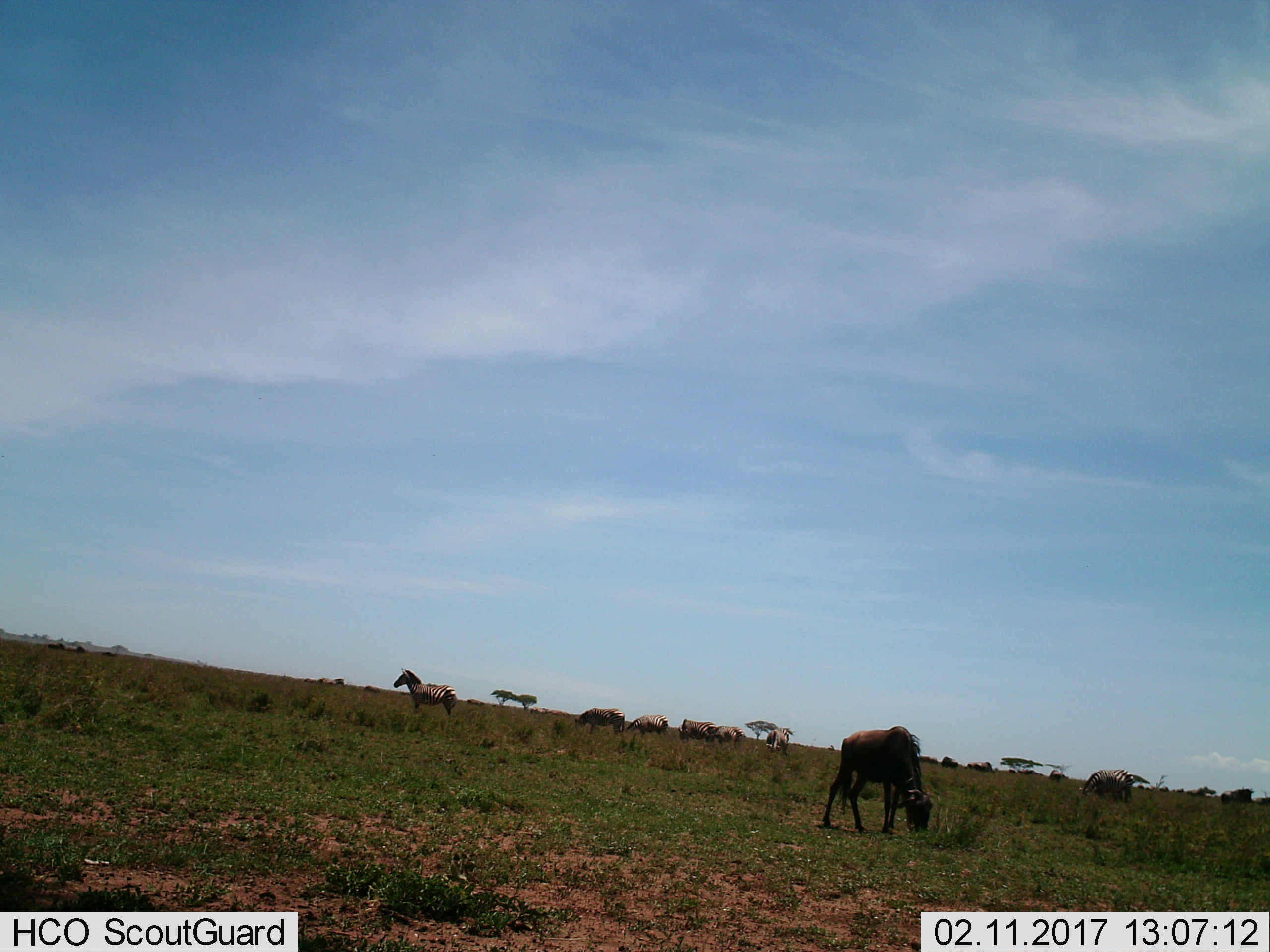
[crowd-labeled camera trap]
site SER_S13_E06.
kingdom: Animalia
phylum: Chordata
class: Mammalia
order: Artiodactyla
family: Bovidae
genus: Connochaetes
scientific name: Connochaetes taurinus taurinus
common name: blue wildebeest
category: wildebeestblue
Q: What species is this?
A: Wildebeestblue (blue wildebeest) (Connochaetes taurinus taurinus).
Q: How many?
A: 1.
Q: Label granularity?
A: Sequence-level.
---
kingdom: Animalia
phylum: Chordata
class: Mammalia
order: Perissodactyla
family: Equidae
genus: Equus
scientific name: Equus quagga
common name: plains zebra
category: zebraplains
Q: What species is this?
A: Zebraplains (plains zebra) (Equus quagga).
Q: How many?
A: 7.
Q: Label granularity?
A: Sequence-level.